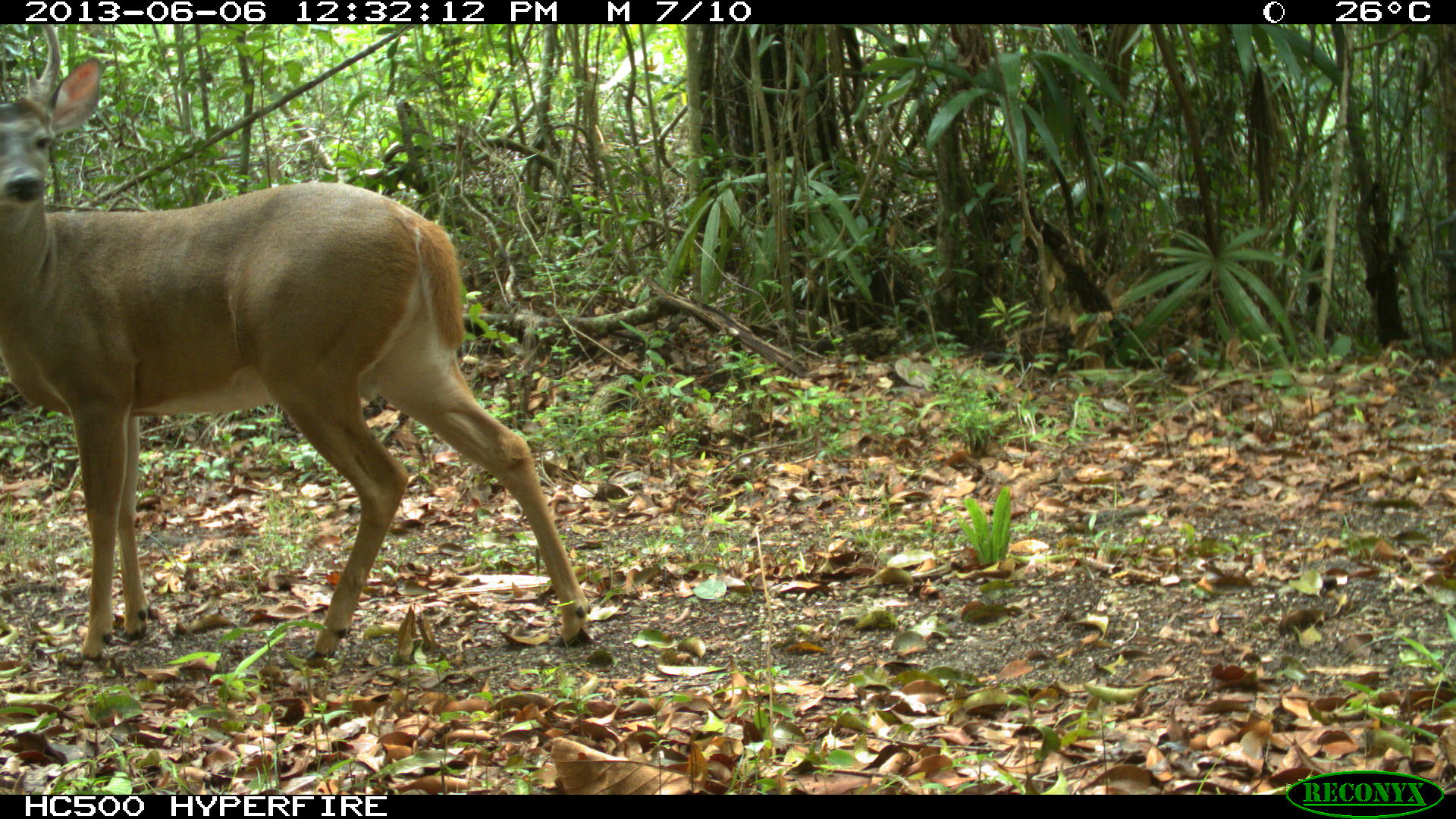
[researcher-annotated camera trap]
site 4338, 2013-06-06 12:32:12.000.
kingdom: Animalia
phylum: Chordata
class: Mammalia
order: Artiodactyla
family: Cervidae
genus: Odocoileus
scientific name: Odocoileus virginianus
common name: white-tailed deer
Odocoileus virginianus (white-tailed deer), count 1, sex male.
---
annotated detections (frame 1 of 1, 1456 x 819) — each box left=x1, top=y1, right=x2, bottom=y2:
odocoileus virginianus: left=2, top=24, right=591, bottom=660